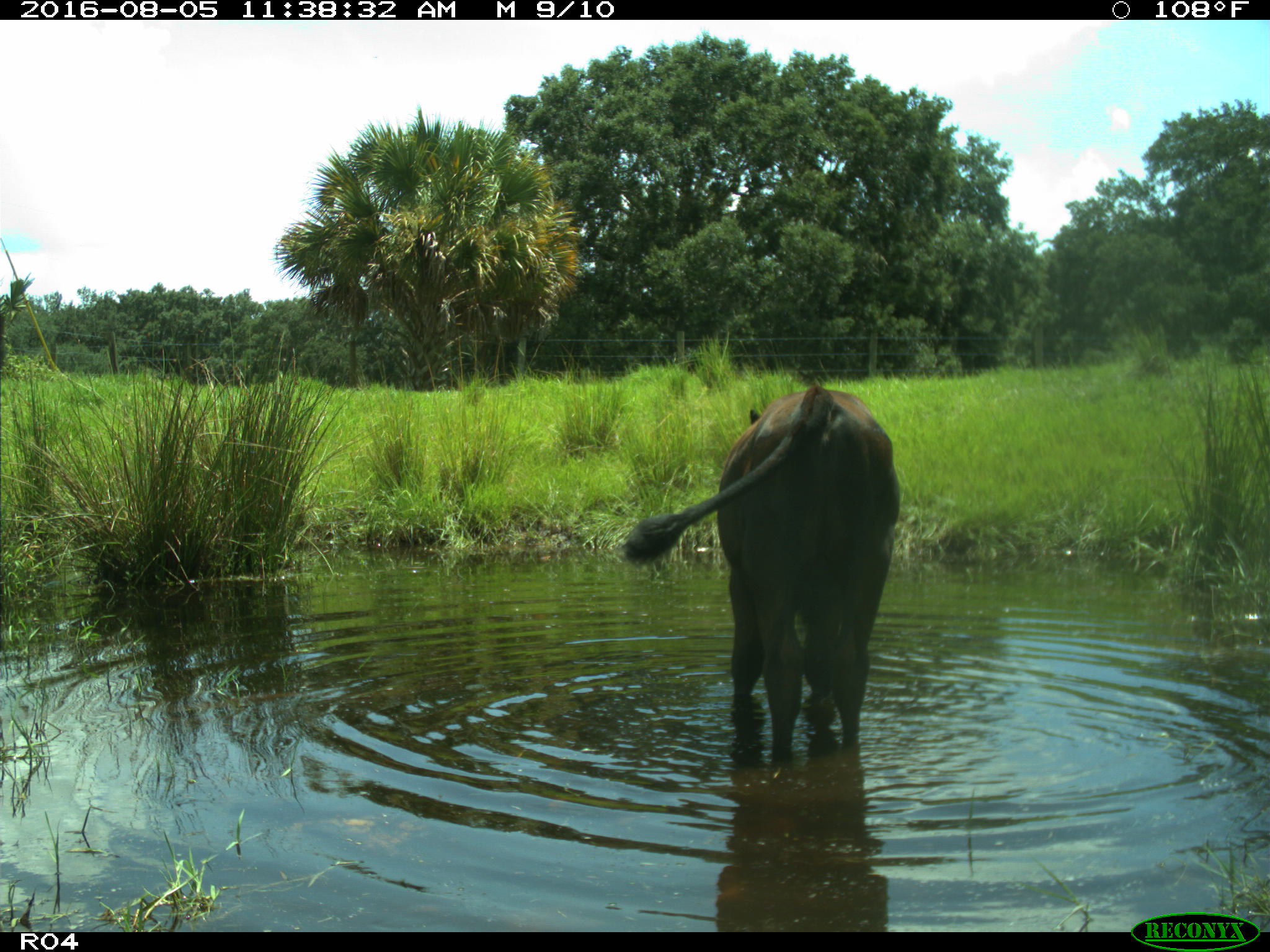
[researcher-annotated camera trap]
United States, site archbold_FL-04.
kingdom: Animalia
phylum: Chordata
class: Mammalia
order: Artiodactyla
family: Bovidae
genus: Bos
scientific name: Bos taurus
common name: domestic cow